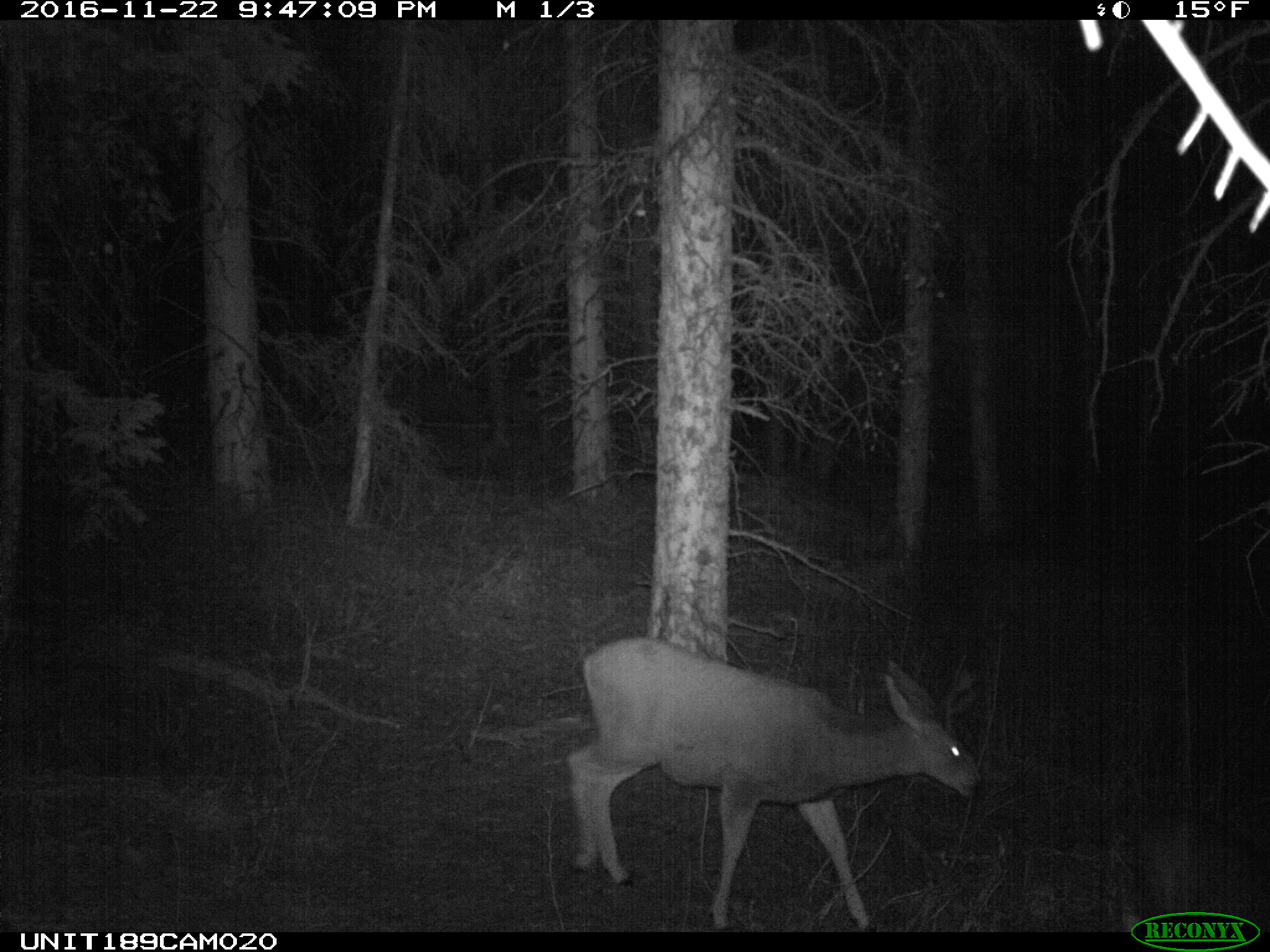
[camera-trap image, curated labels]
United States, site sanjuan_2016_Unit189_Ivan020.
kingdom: Animalia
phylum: Chordata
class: Mammalia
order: Artiodactyla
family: Cervidae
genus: Odocoileus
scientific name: Odocoileus hemionus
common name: mule deer